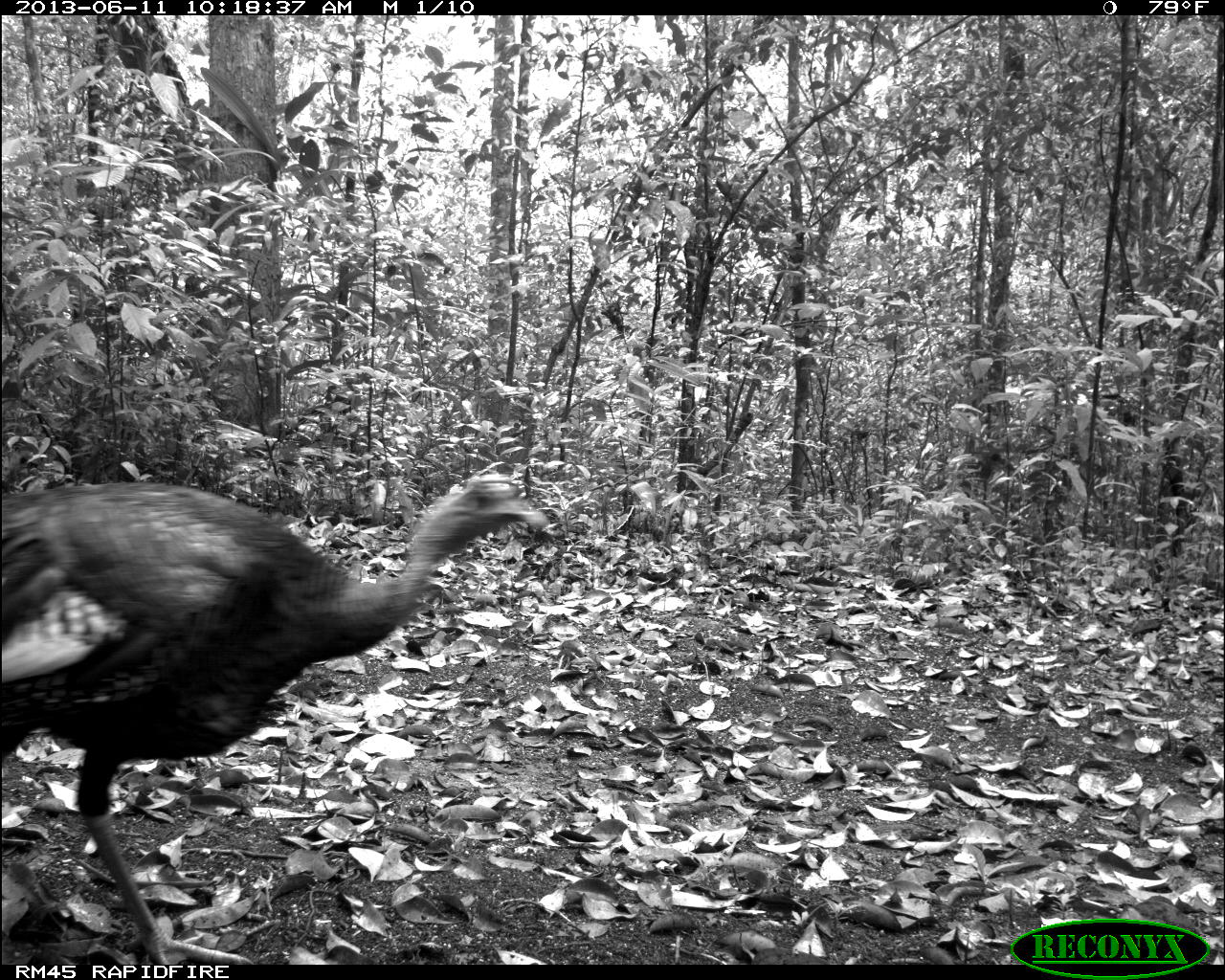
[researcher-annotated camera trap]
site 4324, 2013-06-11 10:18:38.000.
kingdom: Animalia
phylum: Chordata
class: Aves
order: Galliformes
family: Phasianidae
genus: Meleagris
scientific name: Meleagris ocellata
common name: ocellated turkey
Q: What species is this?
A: Meleagris ocellata (ocellated turkey).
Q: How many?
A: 1.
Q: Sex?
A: Male.